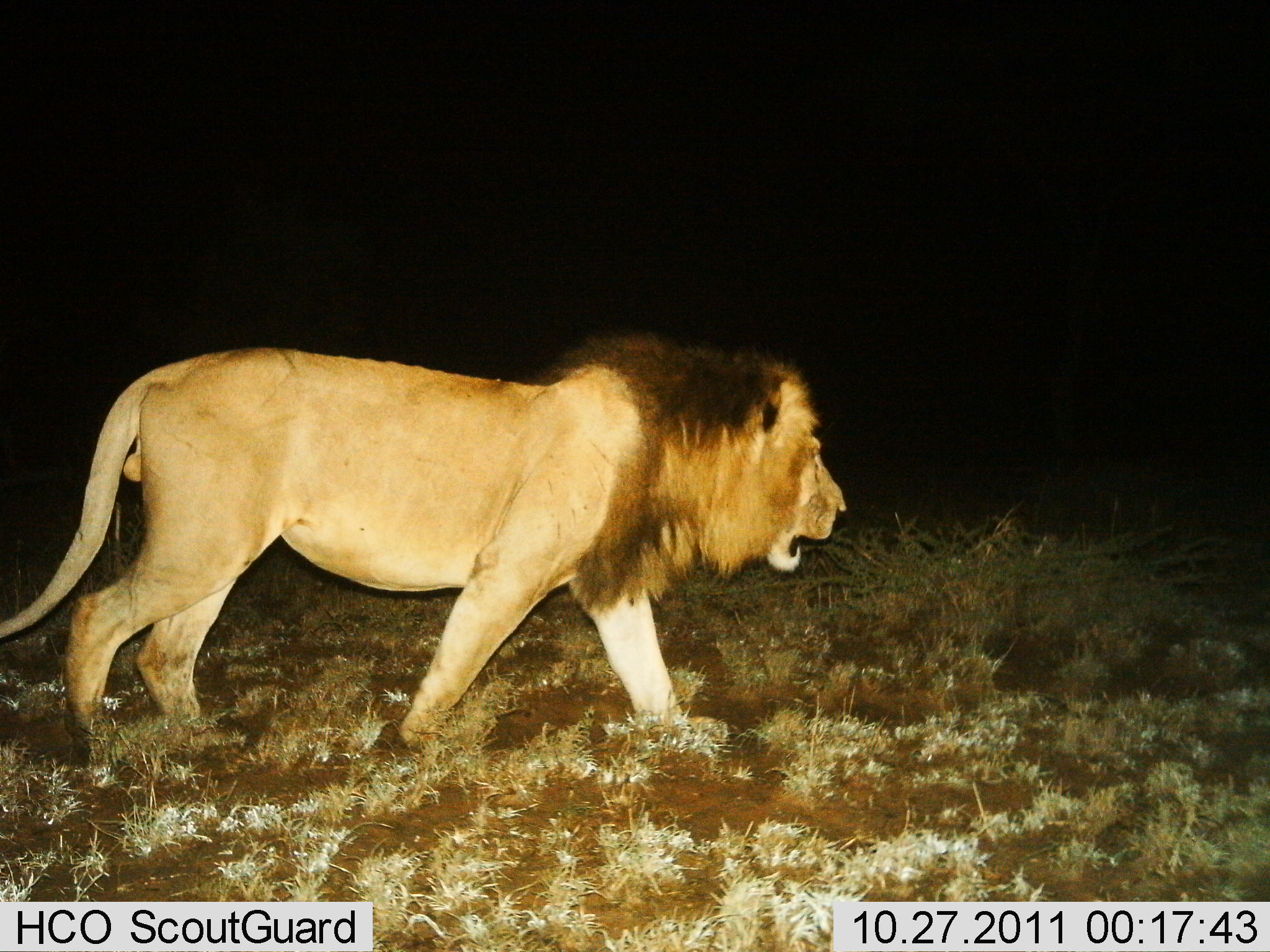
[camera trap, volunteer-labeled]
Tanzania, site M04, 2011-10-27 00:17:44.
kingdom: Animalia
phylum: Chordata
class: Mammalia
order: Carnivora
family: Felidae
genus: Panthera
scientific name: Panthera leo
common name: lion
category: lionmale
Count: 1.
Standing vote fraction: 0%.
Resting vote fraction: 0%.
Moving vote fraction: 100%.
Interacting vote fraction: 0%.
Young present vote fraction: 0%.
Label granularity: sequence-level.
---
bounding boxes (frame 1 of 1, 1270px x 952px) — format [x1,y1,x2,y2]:
animal: [0,334,848,772]